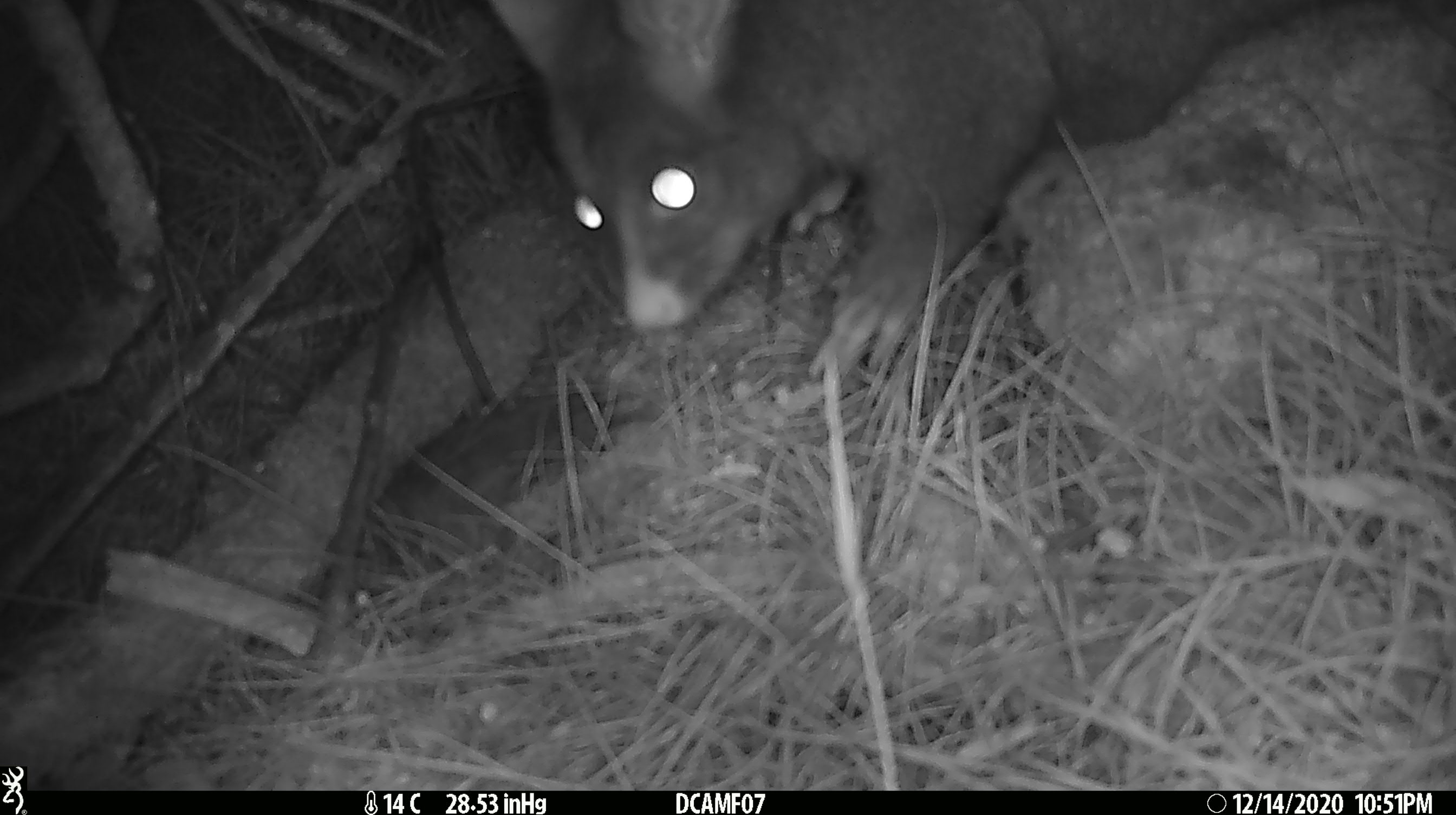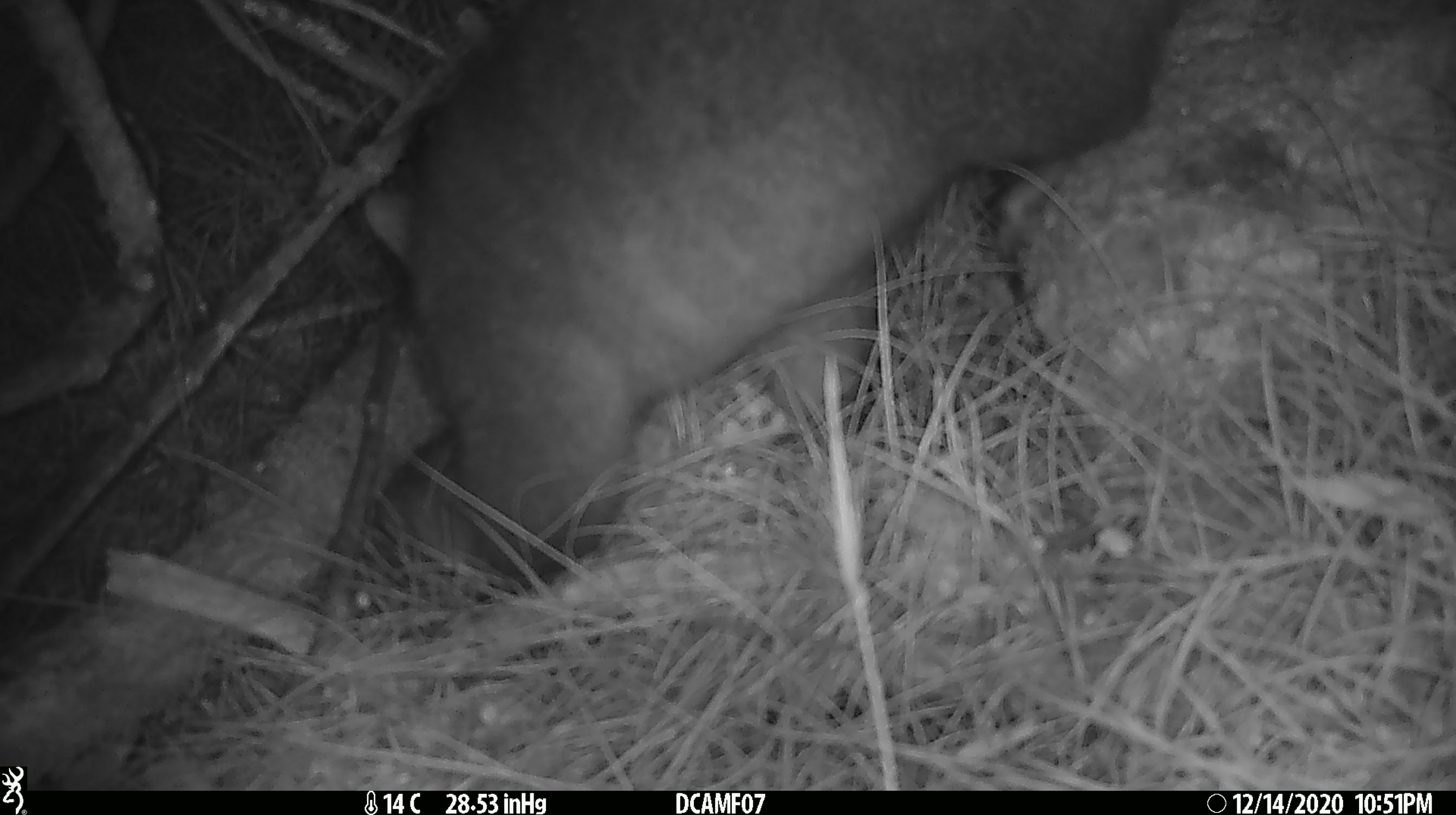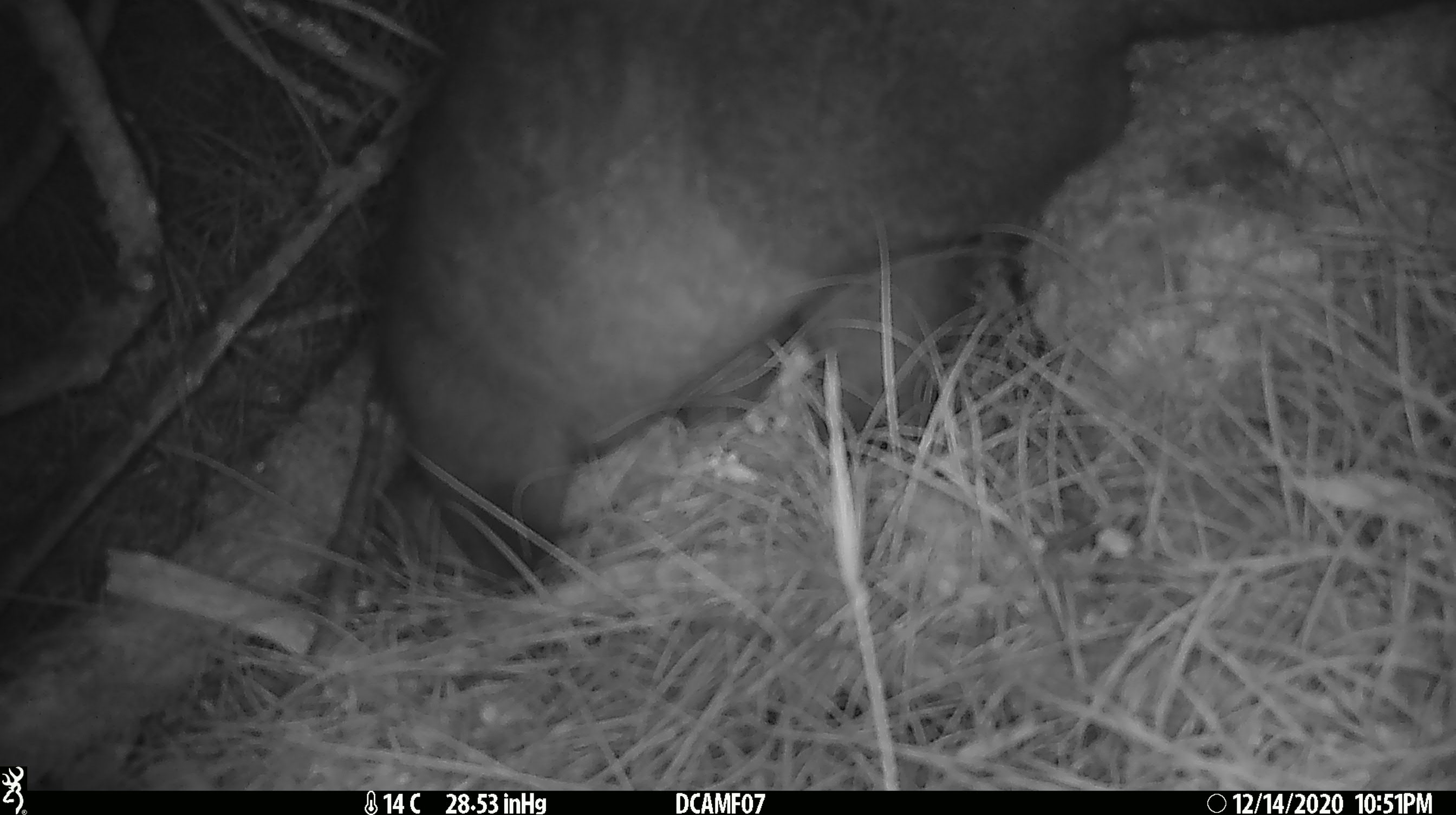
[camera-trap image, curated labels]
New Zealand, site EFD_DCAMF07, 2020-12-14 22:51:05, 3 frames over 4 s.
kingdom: Animalia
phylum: Chordata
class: Mammalia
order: Diprotodontia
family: Phalangeridae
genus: Trichosurus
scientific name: Trichosurus vulpecula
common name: common brushtail possum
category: possum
Possum (common brushtail possum) (Trichosurus vulpecula).